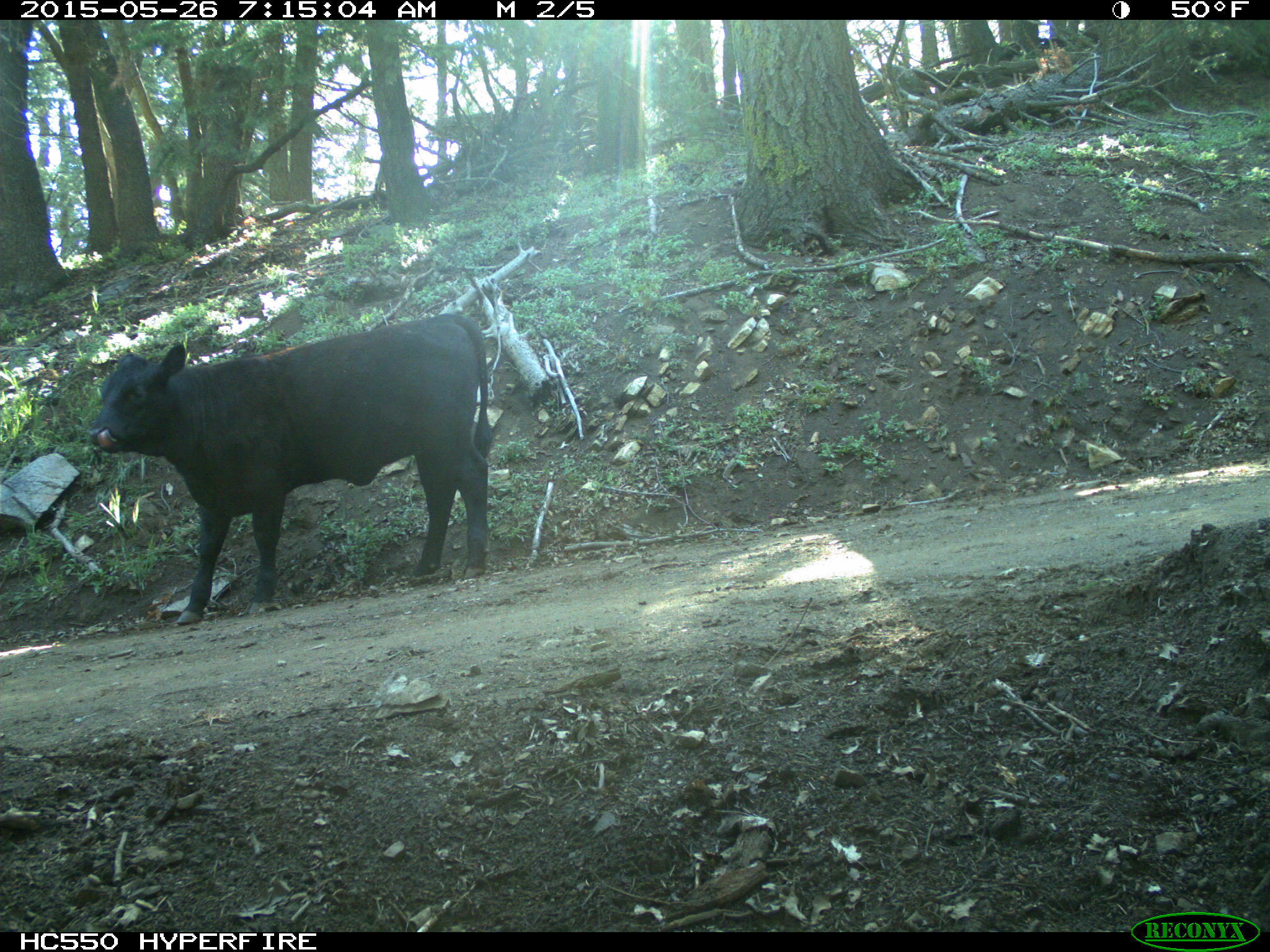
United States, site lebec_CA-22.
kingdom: Animalia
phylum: Chordata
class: Mammalia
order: Artiodactyla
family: Bovidae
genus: Bos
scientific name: Bos taurus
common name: domestic cow